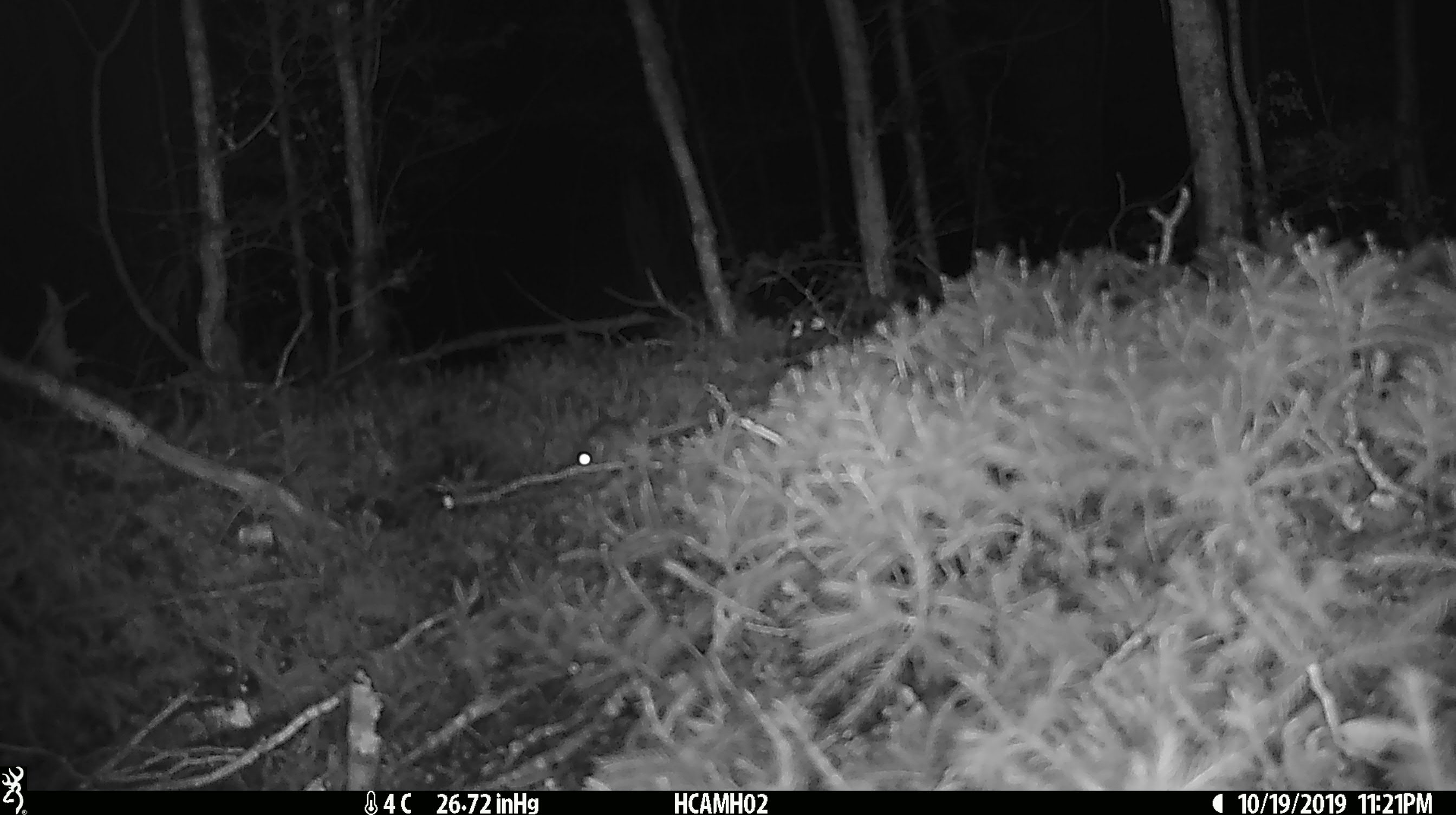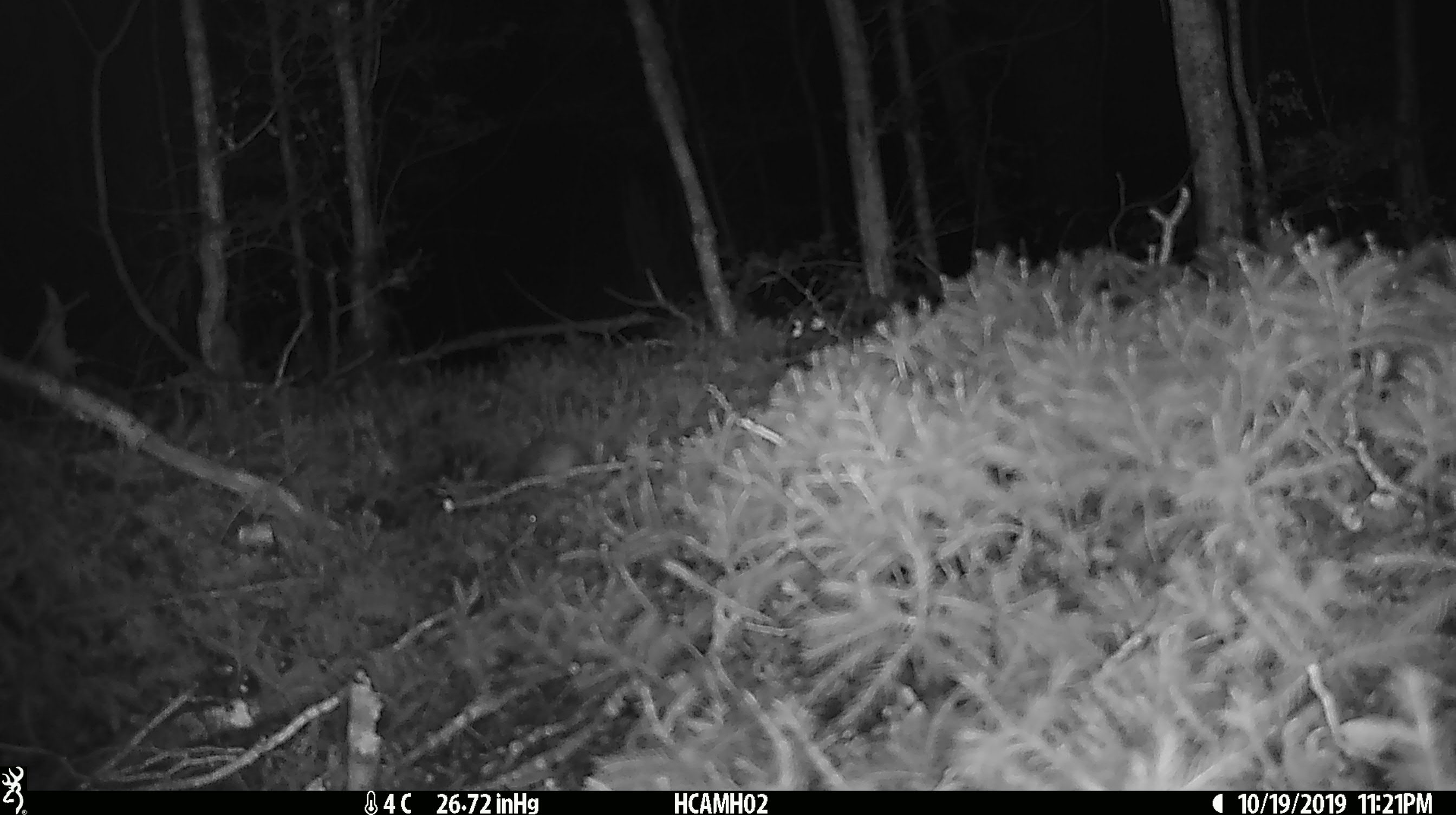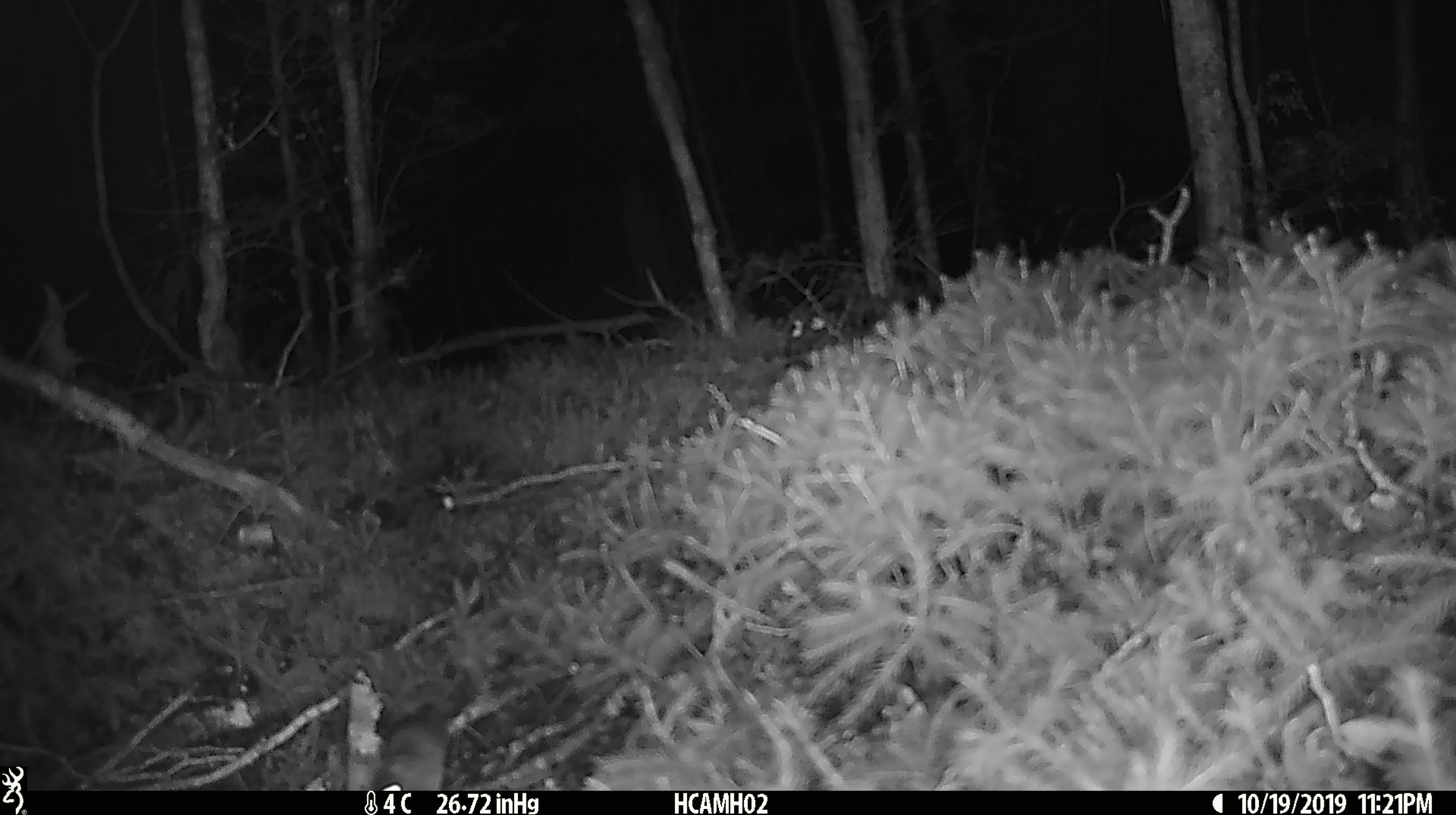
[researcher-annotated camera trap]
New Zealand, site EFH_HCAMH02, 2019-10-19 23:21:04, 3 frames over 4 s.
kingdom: Animalia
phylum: Chordata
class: Mammalia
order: Rodentia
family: Muridae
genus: Mus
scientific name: Mus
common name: mouse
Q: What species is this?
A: Mouse (Mus).